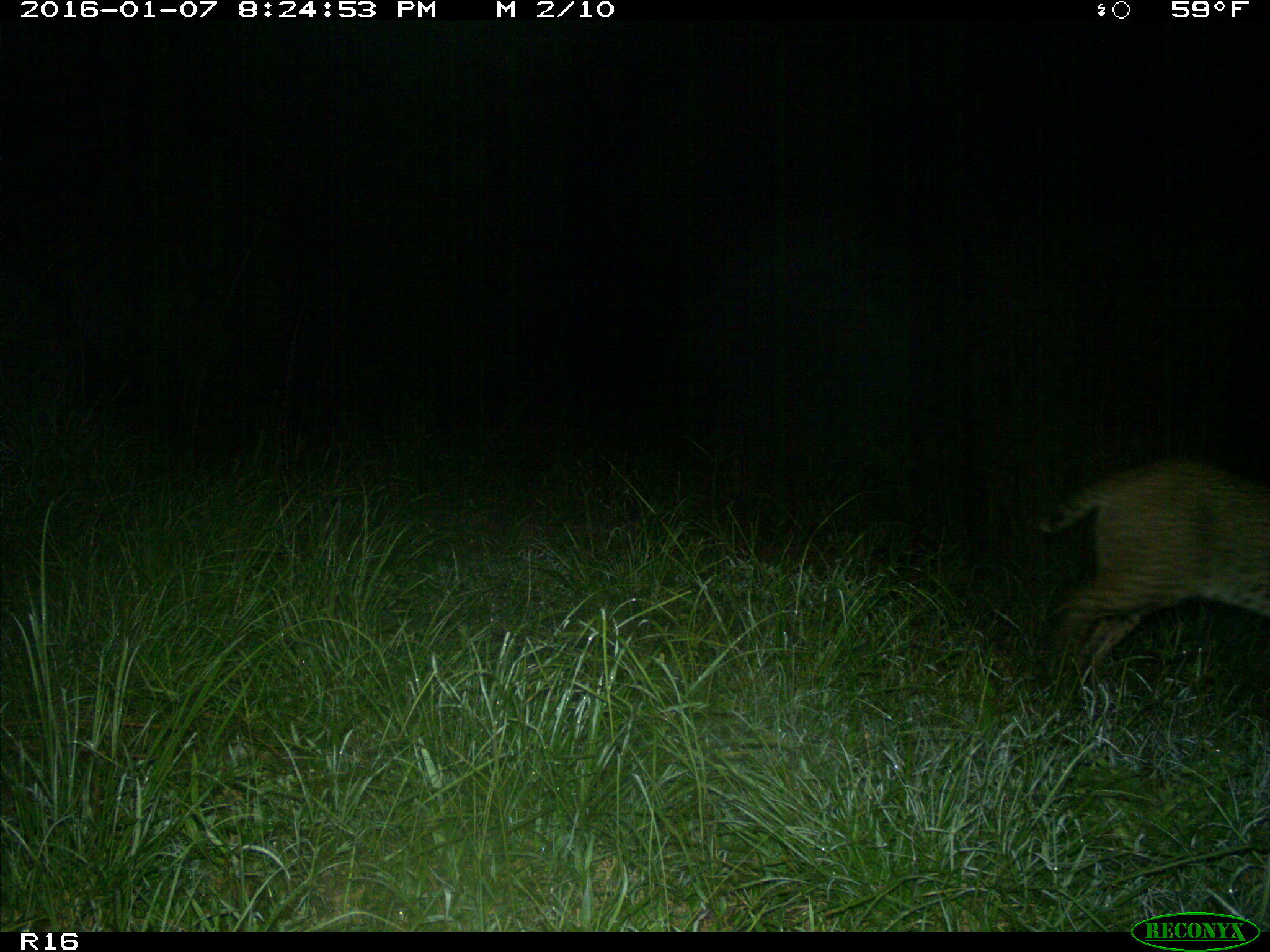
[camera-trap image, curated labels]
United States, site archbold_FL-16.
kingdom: Animalia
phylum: Chordata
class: Mammalia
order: Carnivora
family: Felidae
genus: Lynx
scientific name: Lynx rufus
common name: bobcat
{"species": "Lynx rufus (bobcat)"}